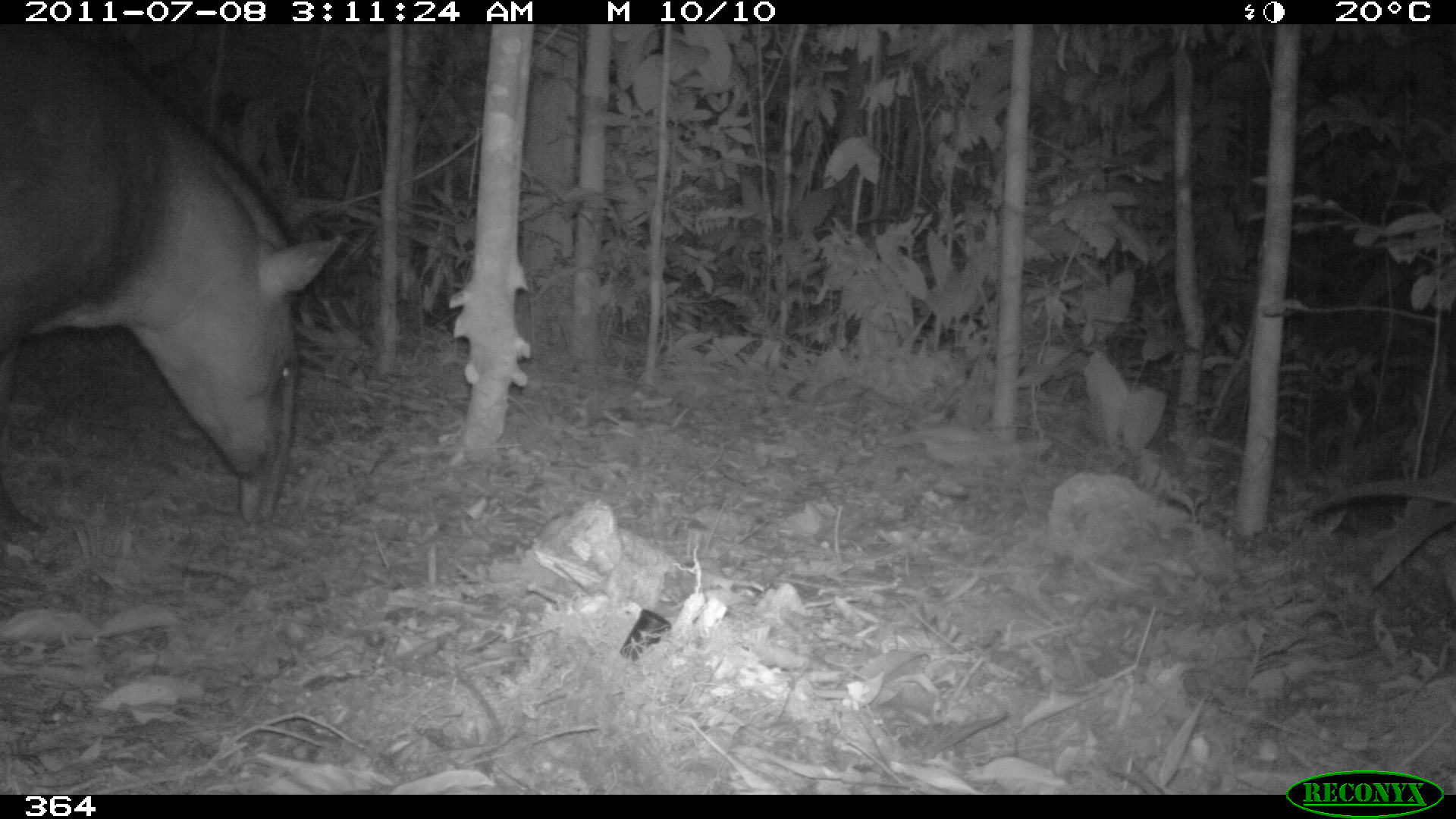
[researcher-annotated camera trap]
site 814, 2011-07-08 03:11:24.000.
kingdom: Animalia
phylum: Chordata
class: Mammalia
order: Perissodactyla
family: Tapiridae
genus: Tapirus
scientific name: Tapirus terrestris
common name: south american tapir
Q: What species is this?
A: Tapirus terrestris (south american tapir).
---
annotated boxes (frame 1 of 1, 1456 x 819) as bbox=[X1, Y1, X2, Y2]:
tapirus terrestris: bbox=[0, 25, 341, 532]